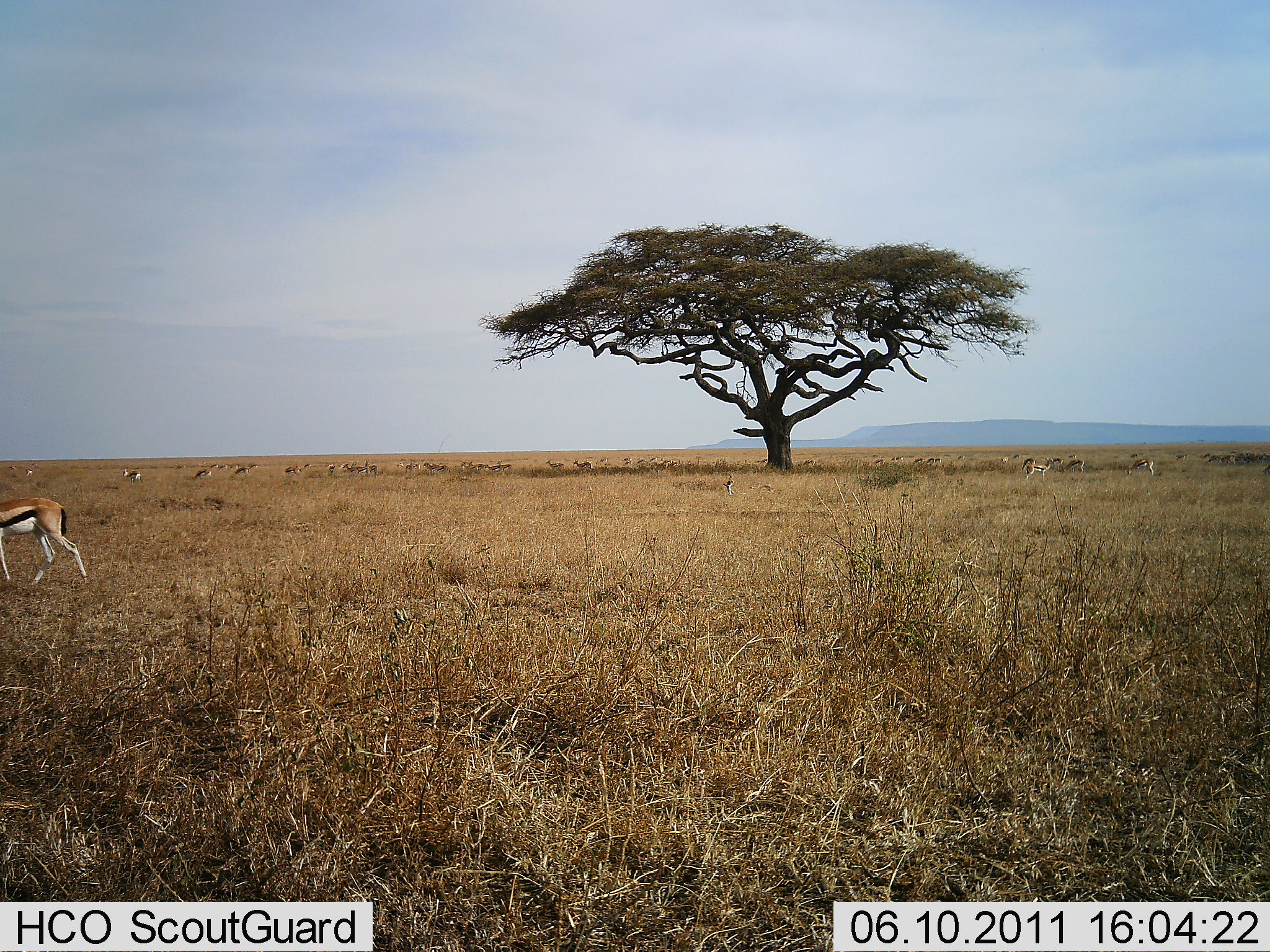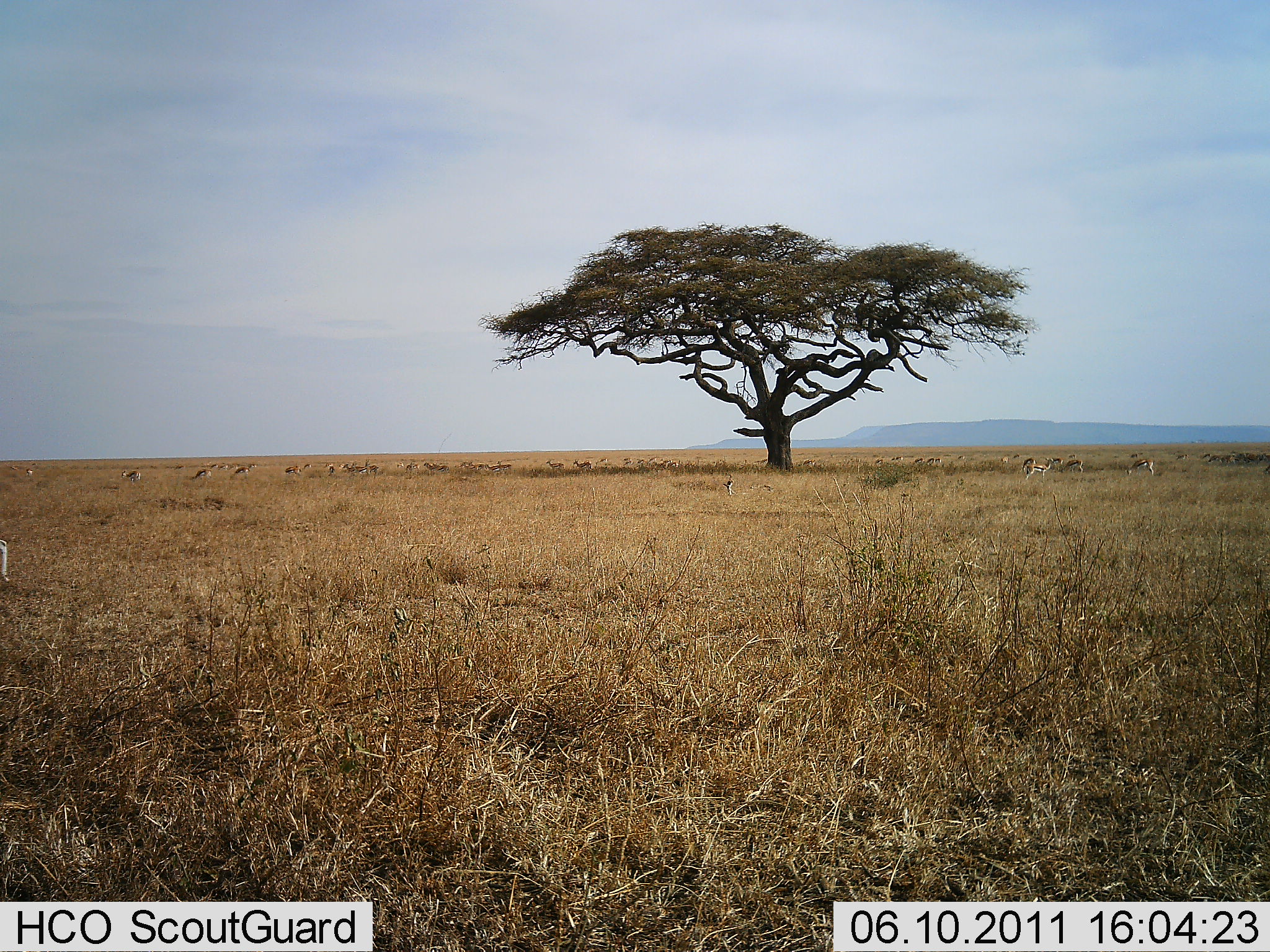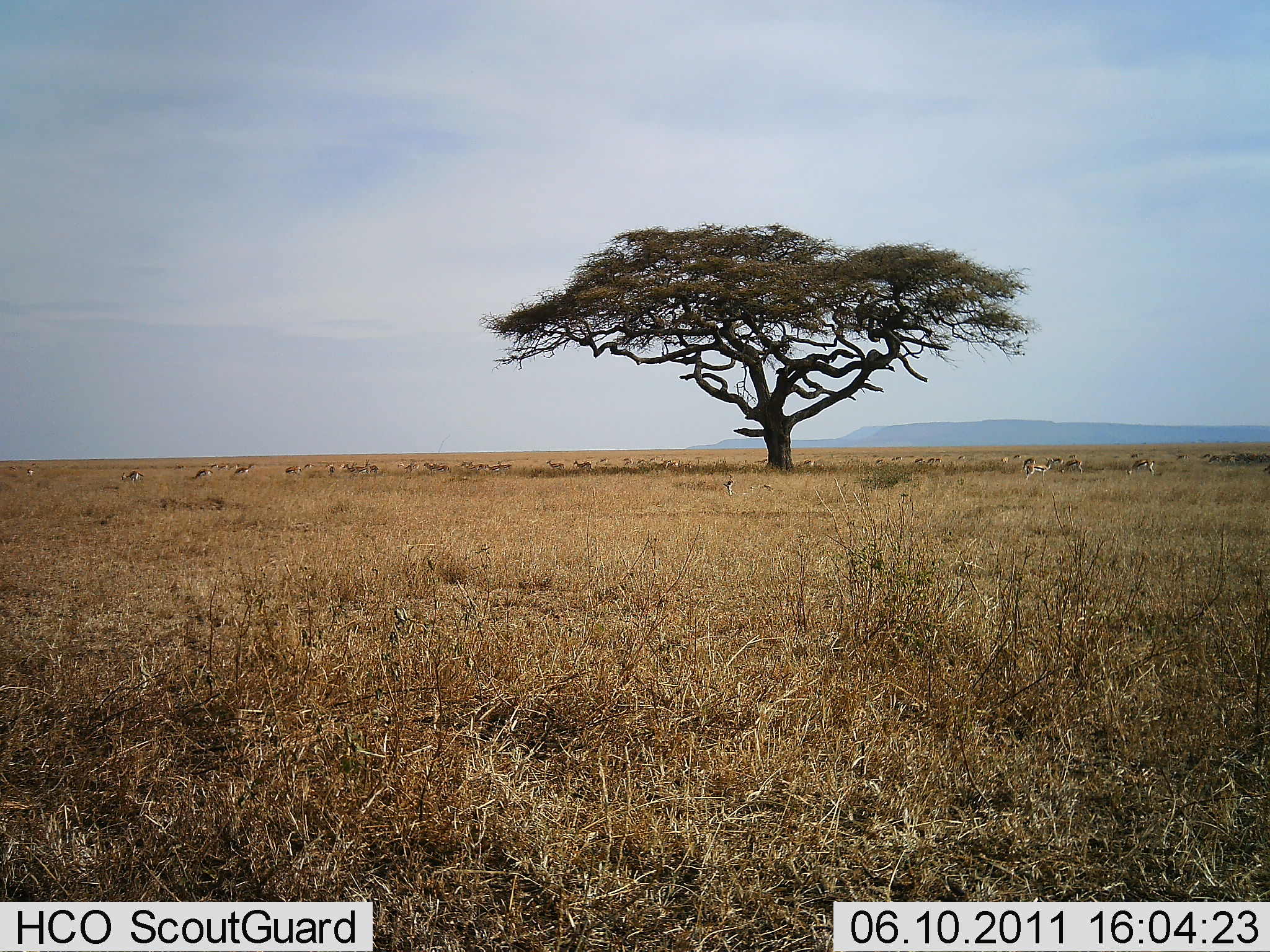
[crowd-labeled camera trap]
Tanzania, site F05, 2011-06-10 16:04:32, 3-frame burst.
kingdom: Animalia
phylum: Chordata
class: Mammalia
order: Artiodactyla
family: Bovidae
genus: Eudorcas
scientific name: Eudorcas thomsonii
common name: thomson's gazelle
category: gazellethomsons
Gazellethomsons (thomson's gazelle) (Eudorcas thomsonii), count 11-50. Behavior (volunteer vote fractions): standing 45%, resting 0%, moving 64%, interacting 0%. Young present (vote fraction): 0%. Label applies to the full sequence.